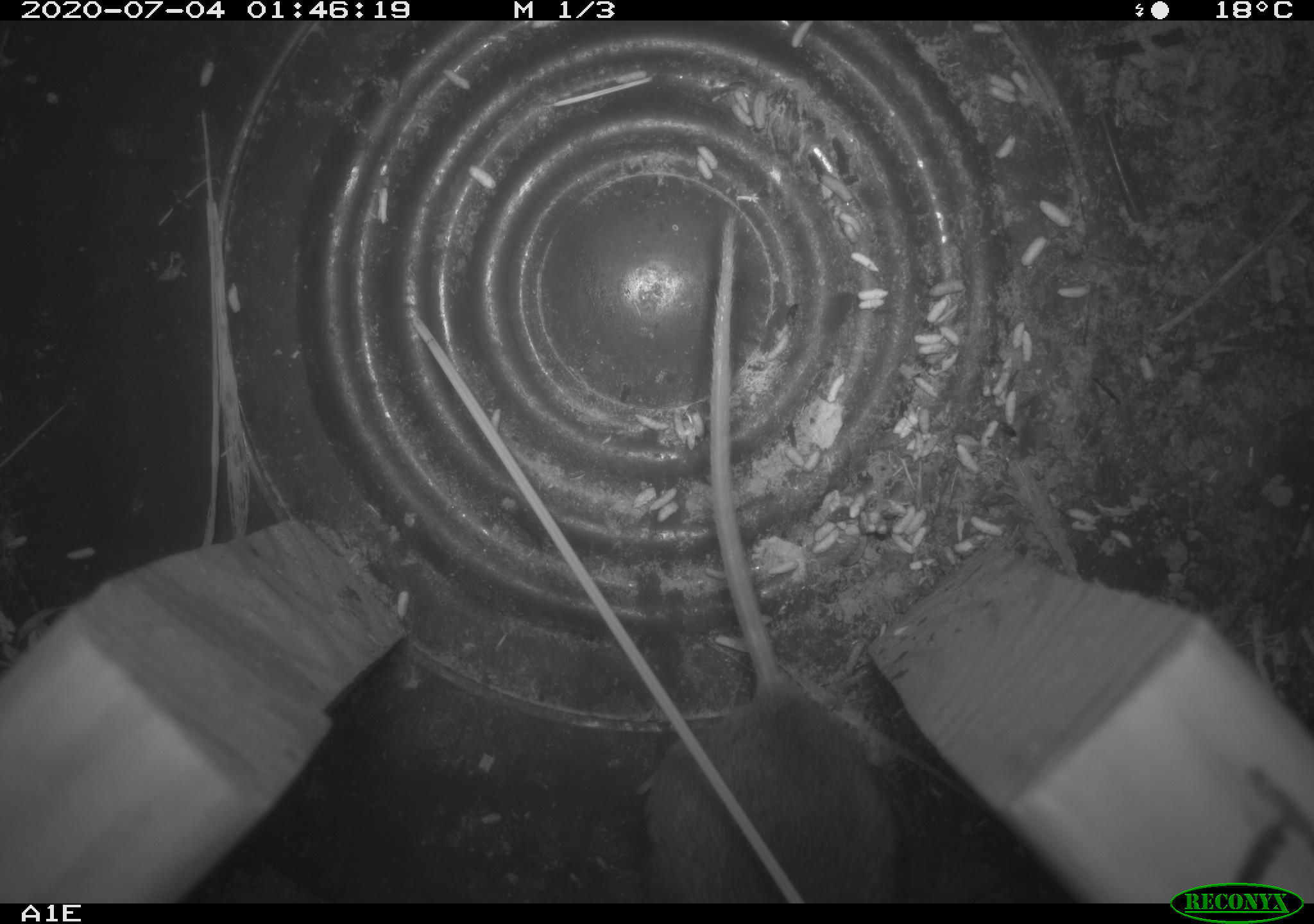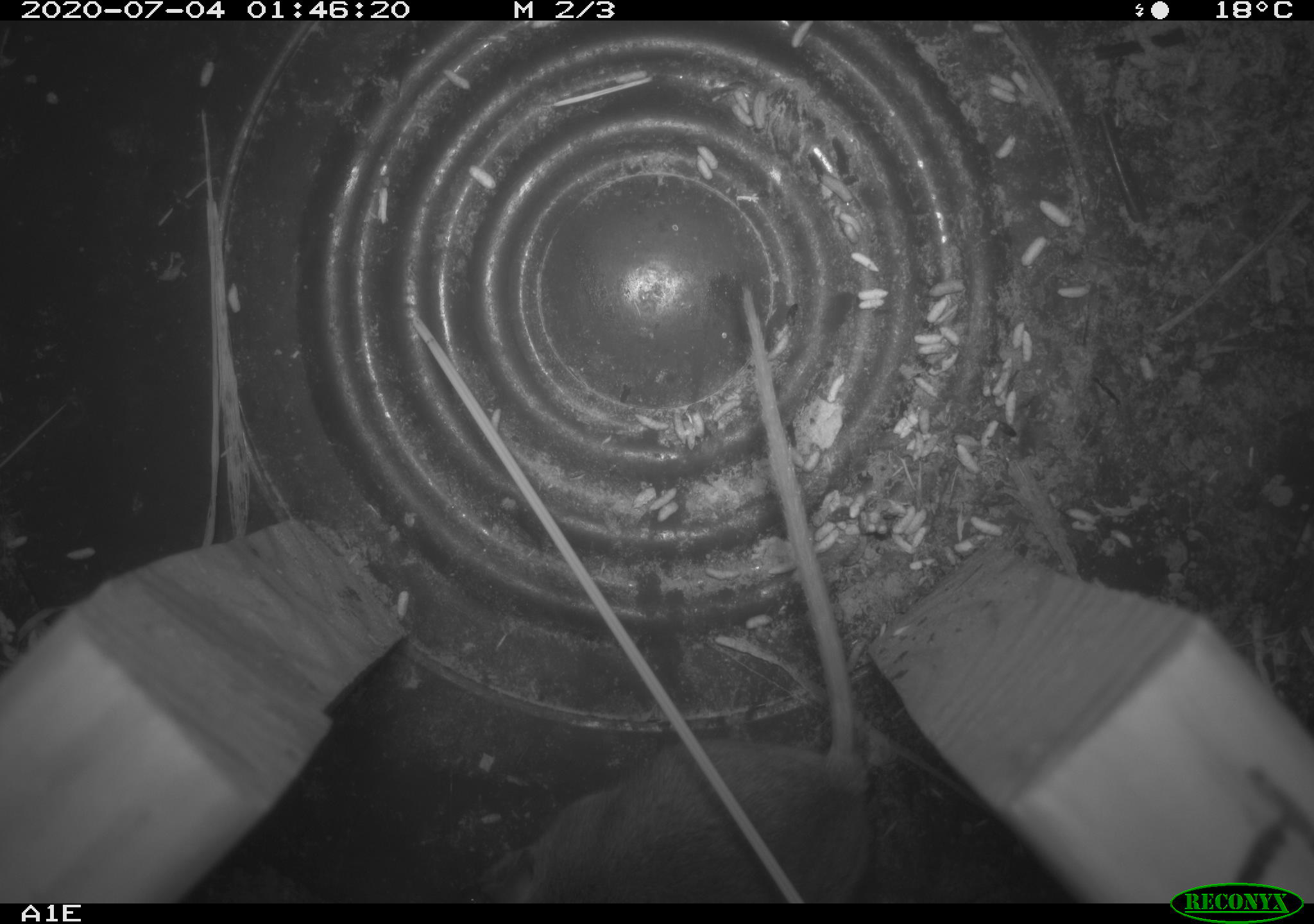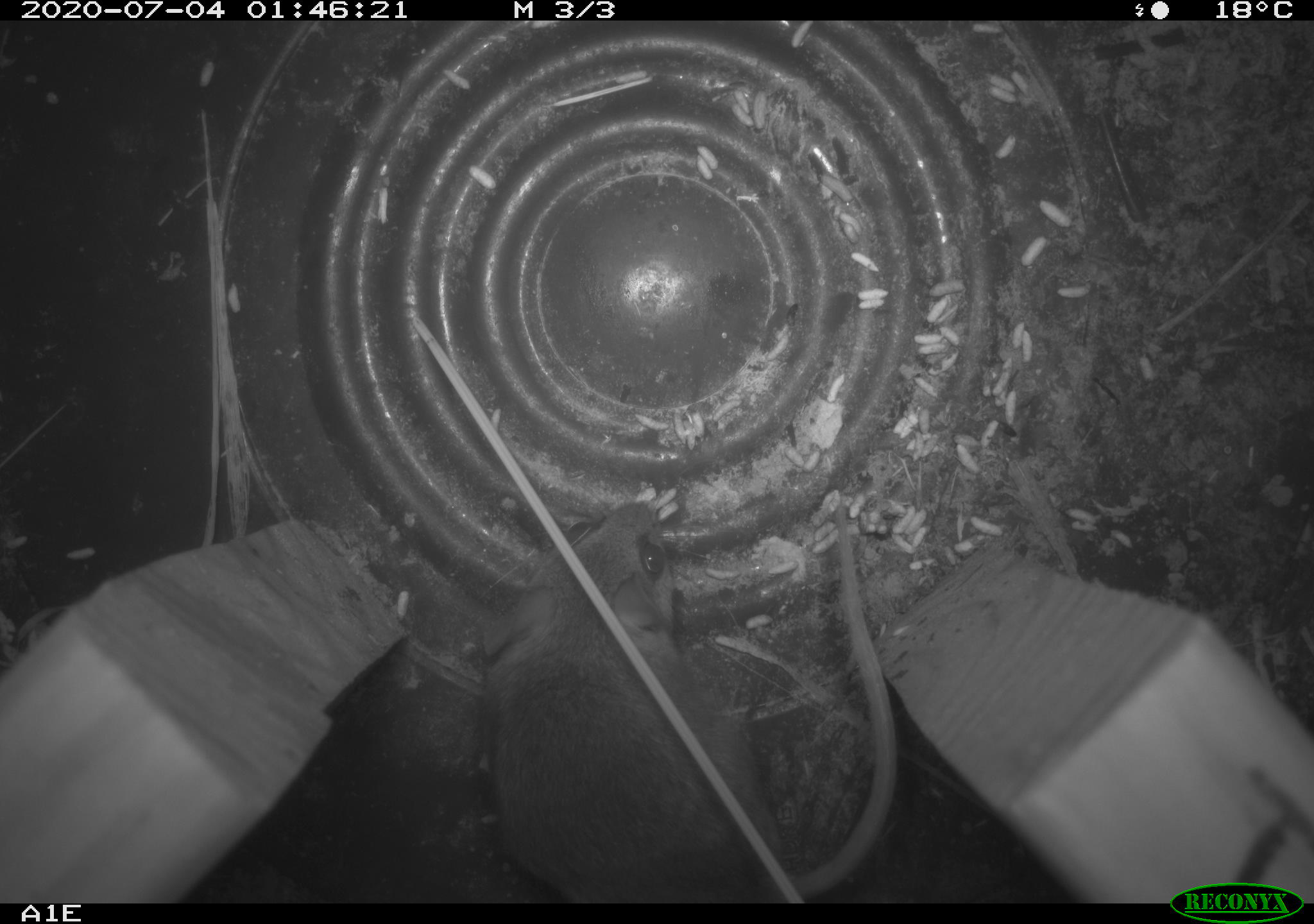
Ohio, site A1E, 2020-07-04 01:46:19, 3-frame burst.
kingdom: Animalia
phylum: Chordata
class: Mammalia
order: Rodentia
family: Cricetidae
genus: Peromyscus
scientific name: Peromyscus leucopus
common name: white-footed mouse